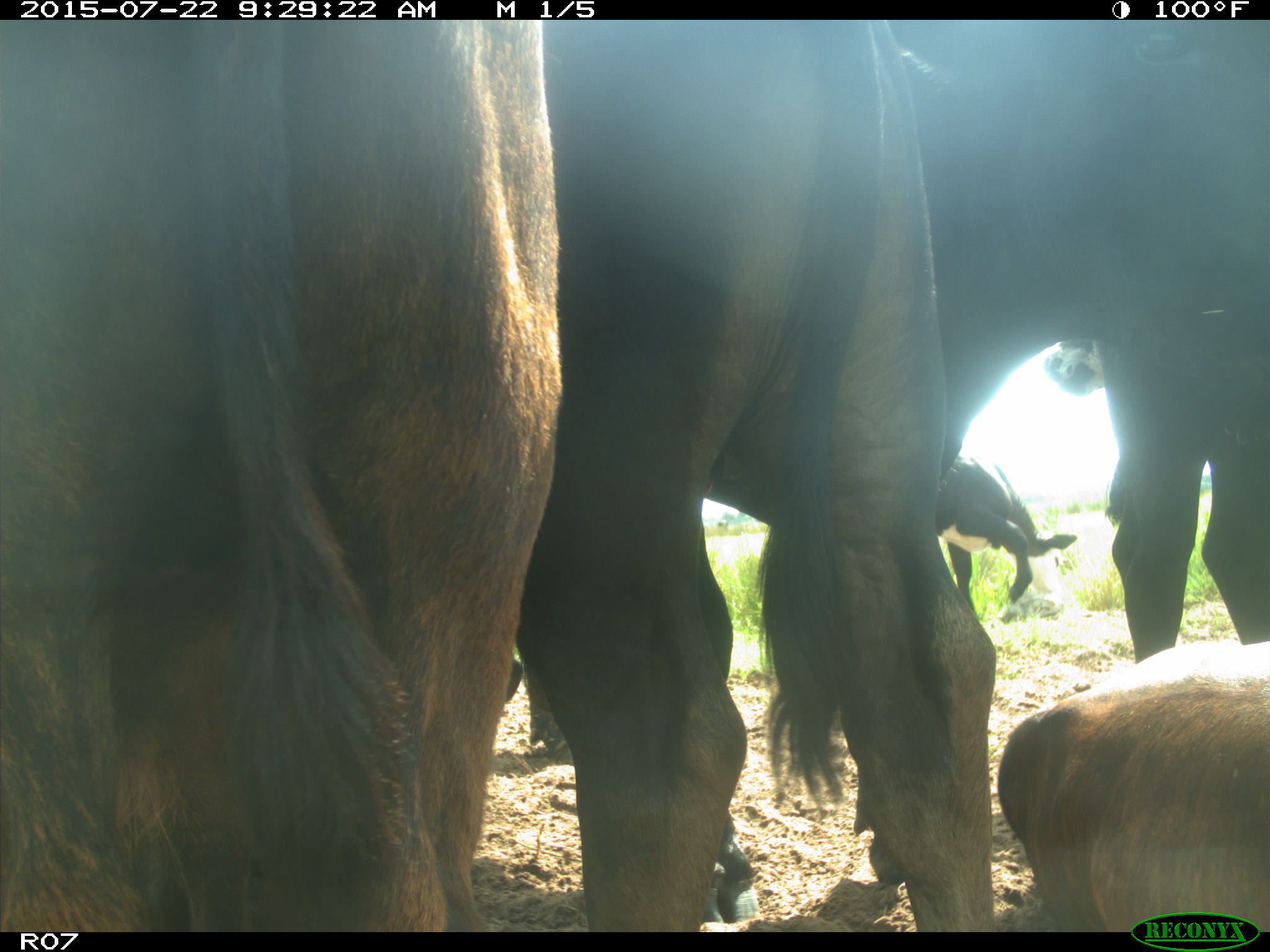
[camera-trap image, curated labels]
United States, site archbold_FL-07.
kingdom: Animalia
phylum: Chordata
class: Mammalia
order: Artiodactyla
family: Bovidae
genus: Bos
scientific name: Bos taurus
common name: domestic cow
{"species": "Bos taurus (domestic cow)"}